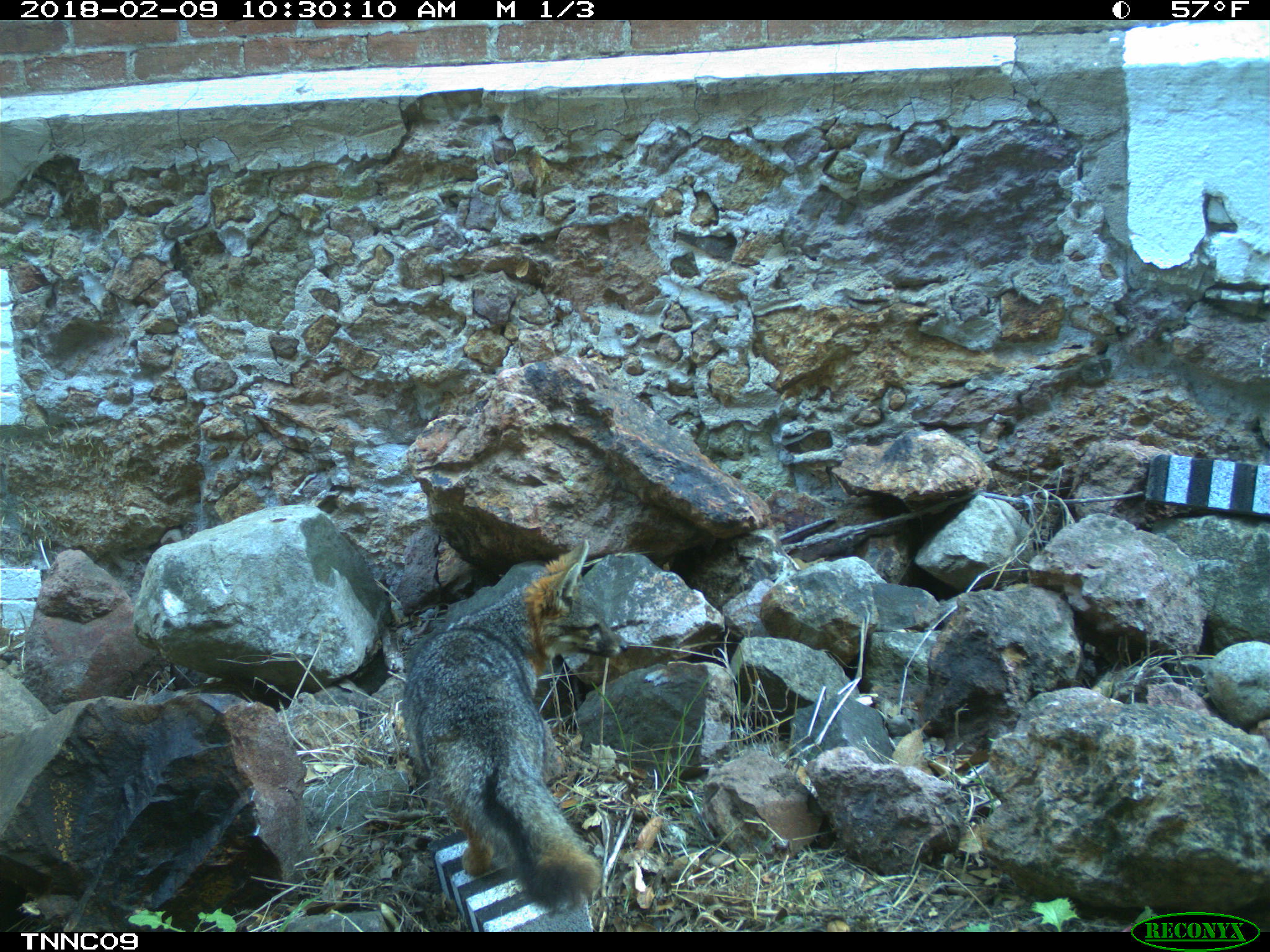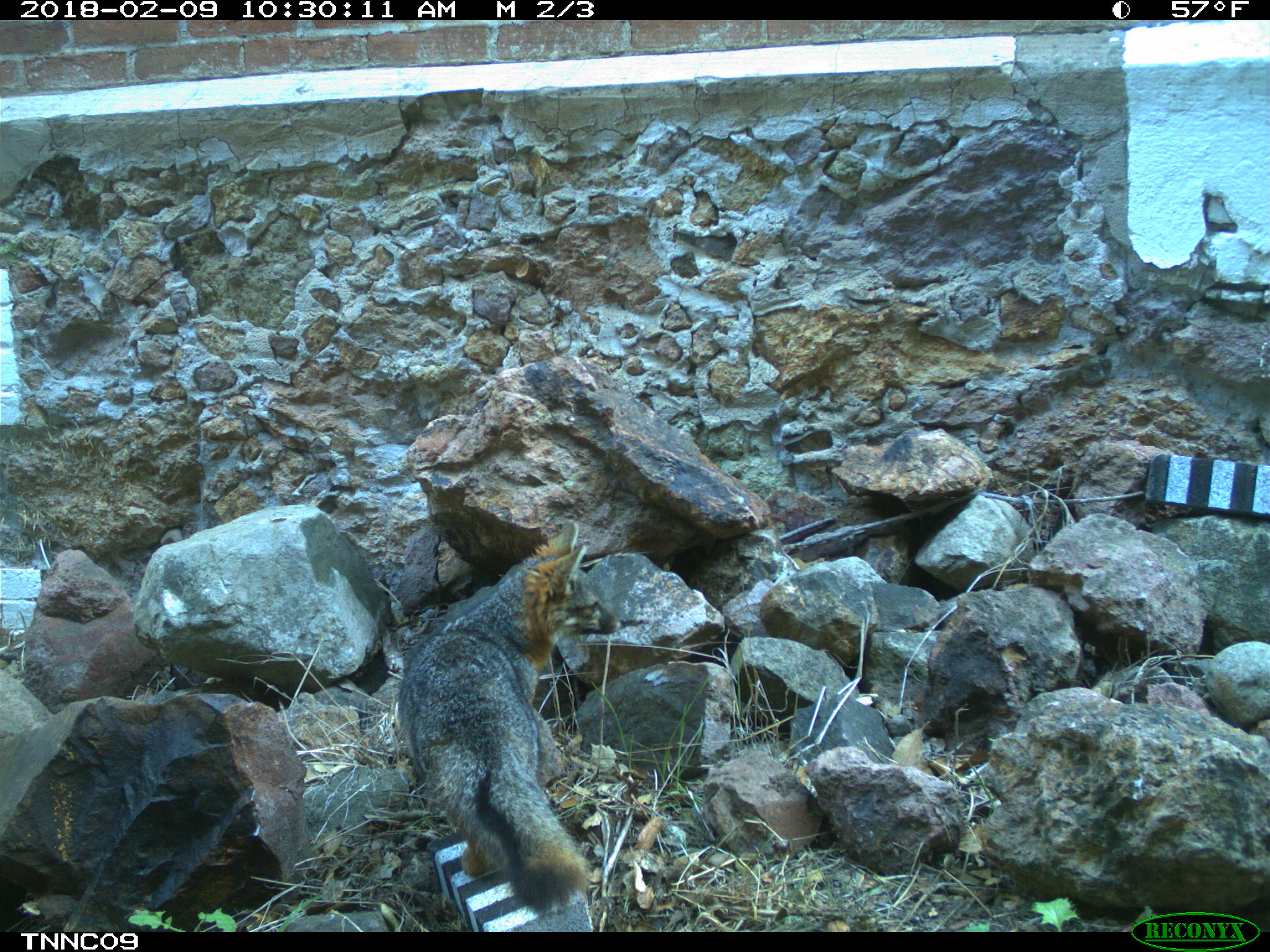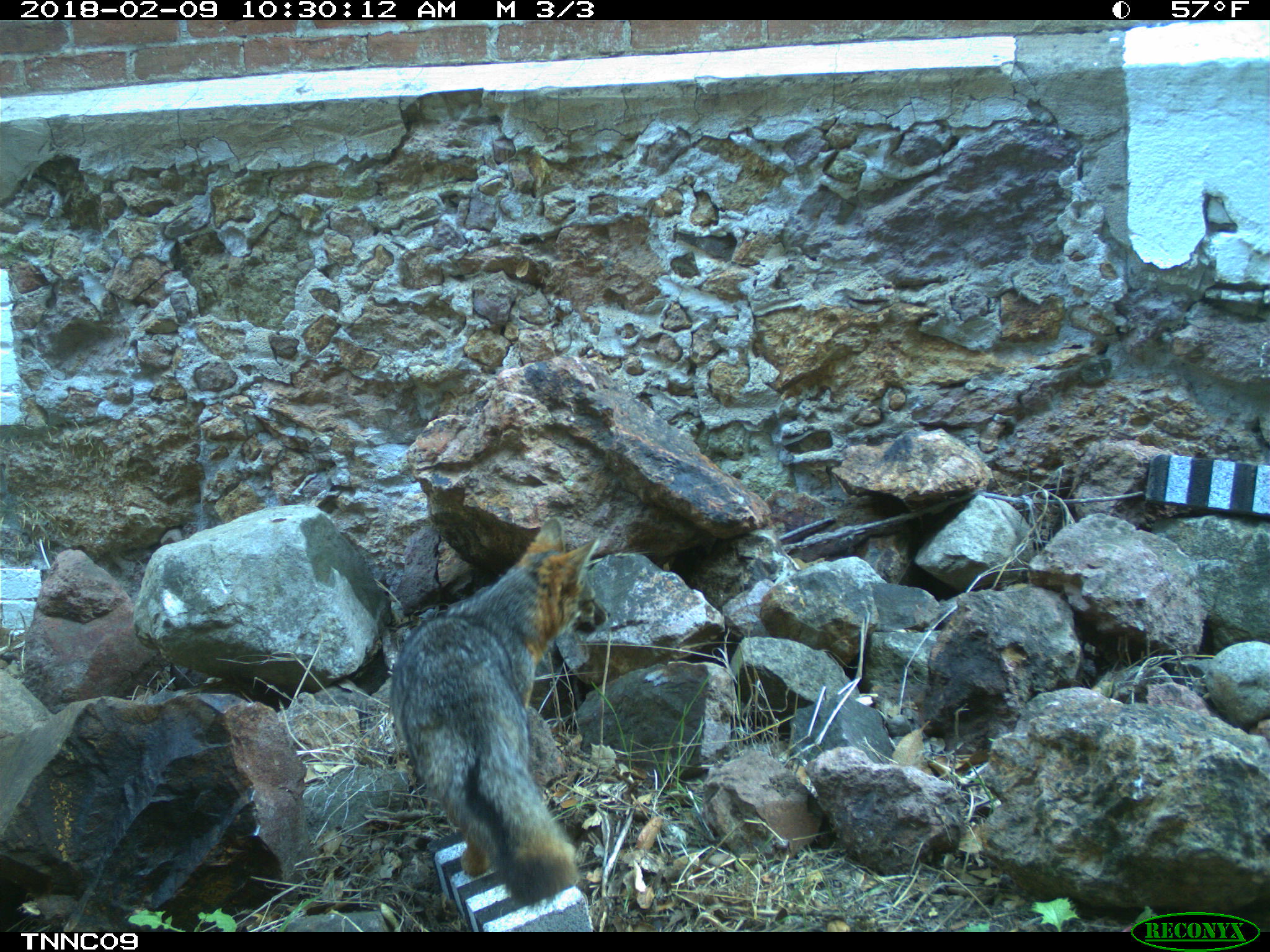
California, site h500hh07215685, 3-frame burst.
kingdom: Animalia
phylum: Chordata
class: Mammalia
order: Carnivora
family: Canidae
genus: Urocyon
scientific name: Urocyon littoralis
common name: island fox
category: fox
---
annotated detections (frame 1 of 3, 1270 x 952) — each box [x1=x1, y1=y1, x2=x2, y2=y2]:
fox: [x1=402, y1=536, x2=624, y2=915]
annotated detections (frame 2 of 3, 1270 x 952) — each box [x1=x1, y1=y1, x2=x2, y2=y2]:
fox: [x1=397, y1=520, x2=619, y2=913]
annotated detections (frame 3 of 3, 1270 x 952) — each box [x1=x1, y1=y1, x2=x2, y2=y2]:
fox: [x1=390, y1=518, x2=609, y2=905]